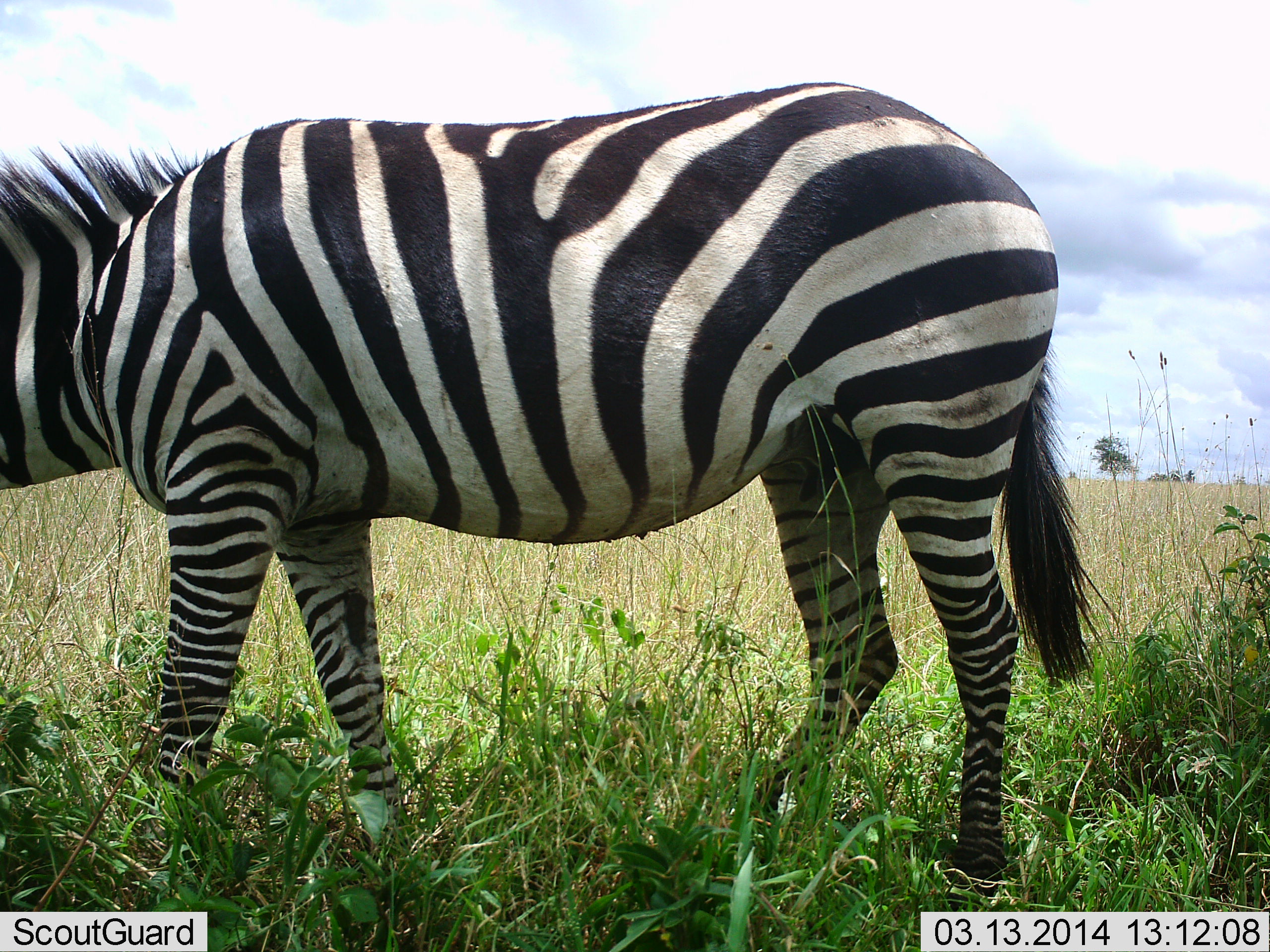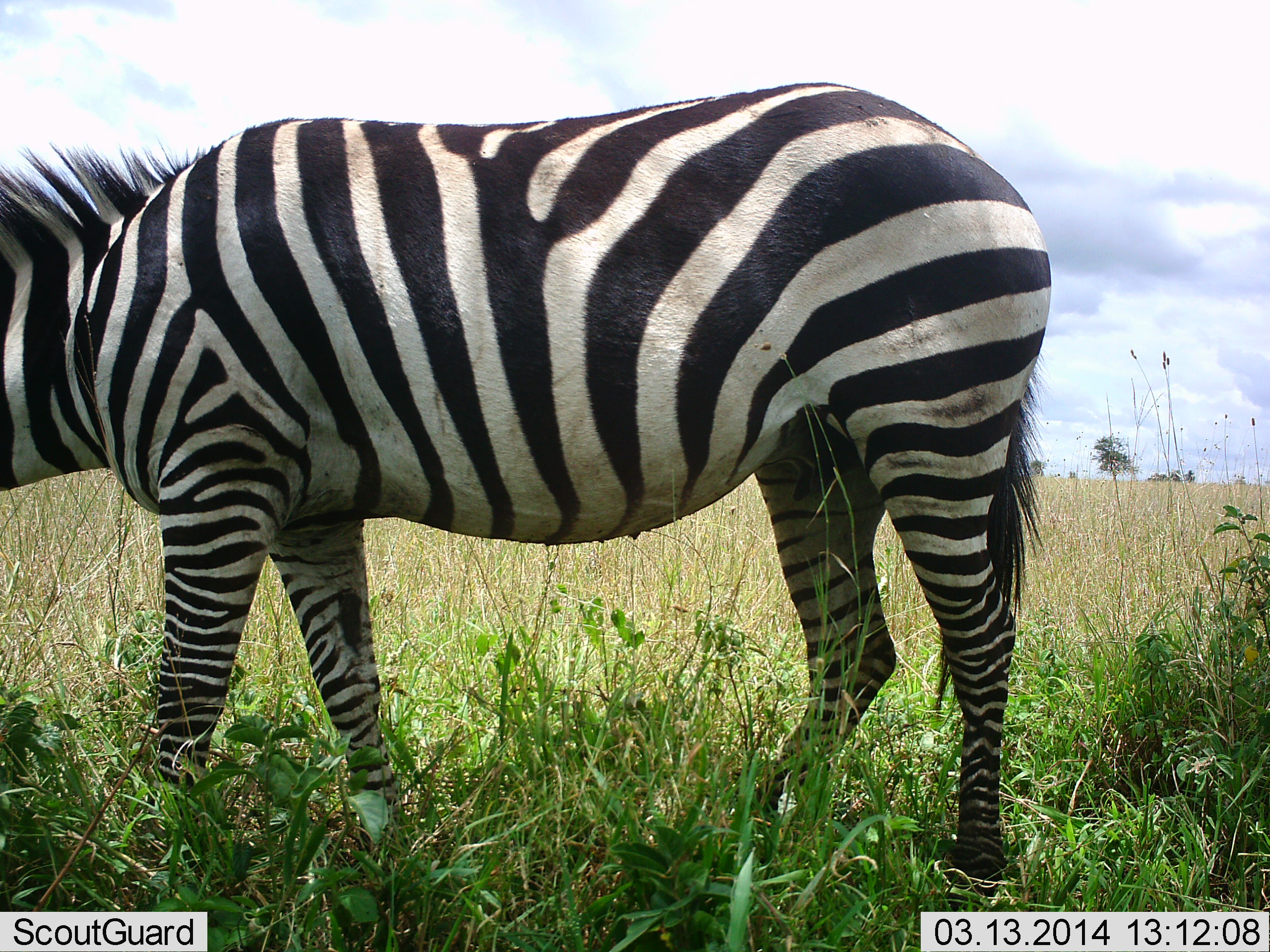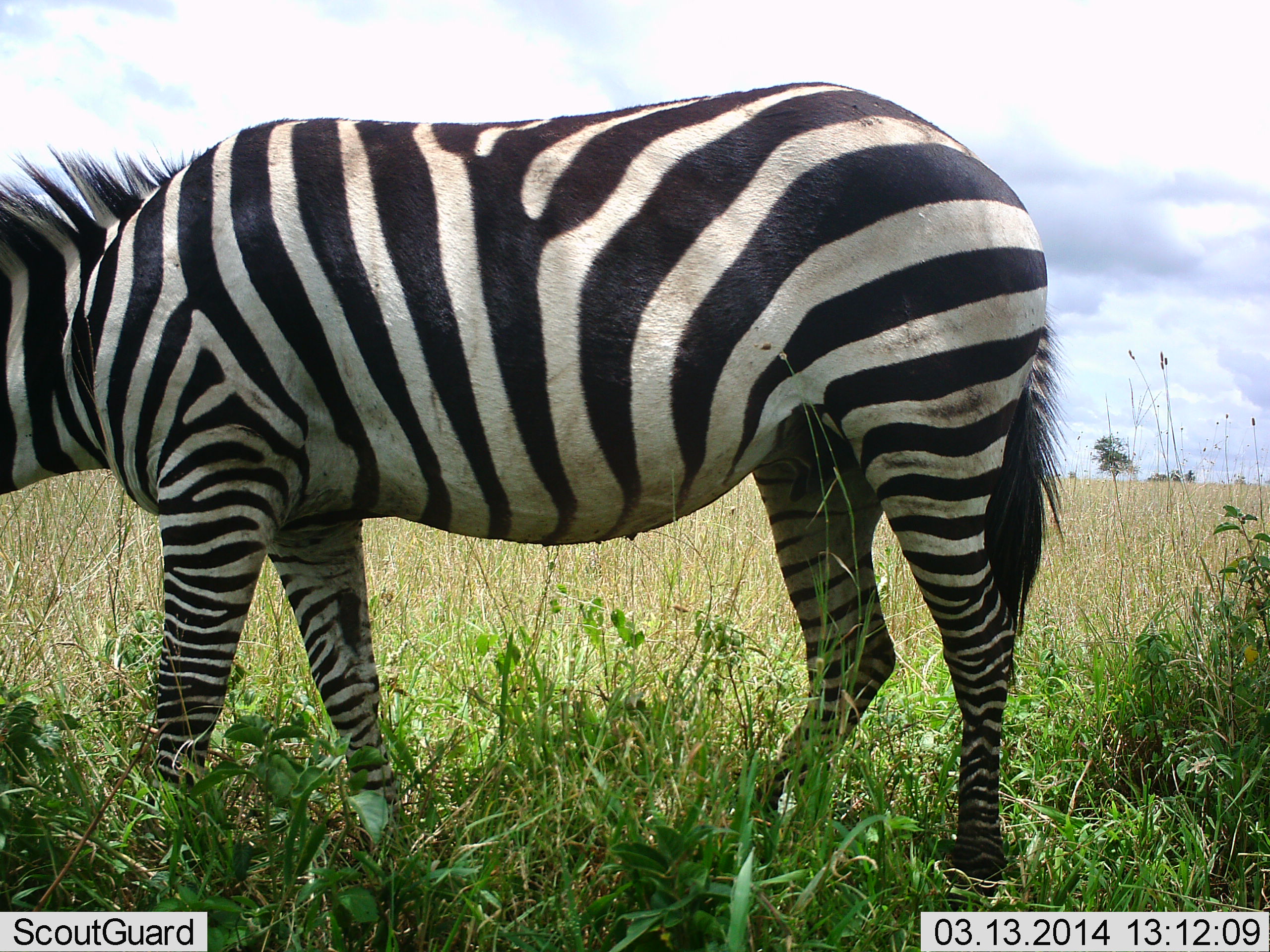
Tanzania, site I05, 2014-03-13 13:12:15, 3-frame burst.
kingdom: Animalia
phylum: Chordata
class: Mammalia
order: Perissodactyla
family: Equidae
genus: Equus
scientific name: Equus quagga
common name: plains zebra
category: zebra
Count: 1.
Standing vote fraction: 80%.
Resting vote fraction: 0%.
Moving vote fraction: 0%.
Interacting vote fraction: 0%.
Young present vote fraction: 0%.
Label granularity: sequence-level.